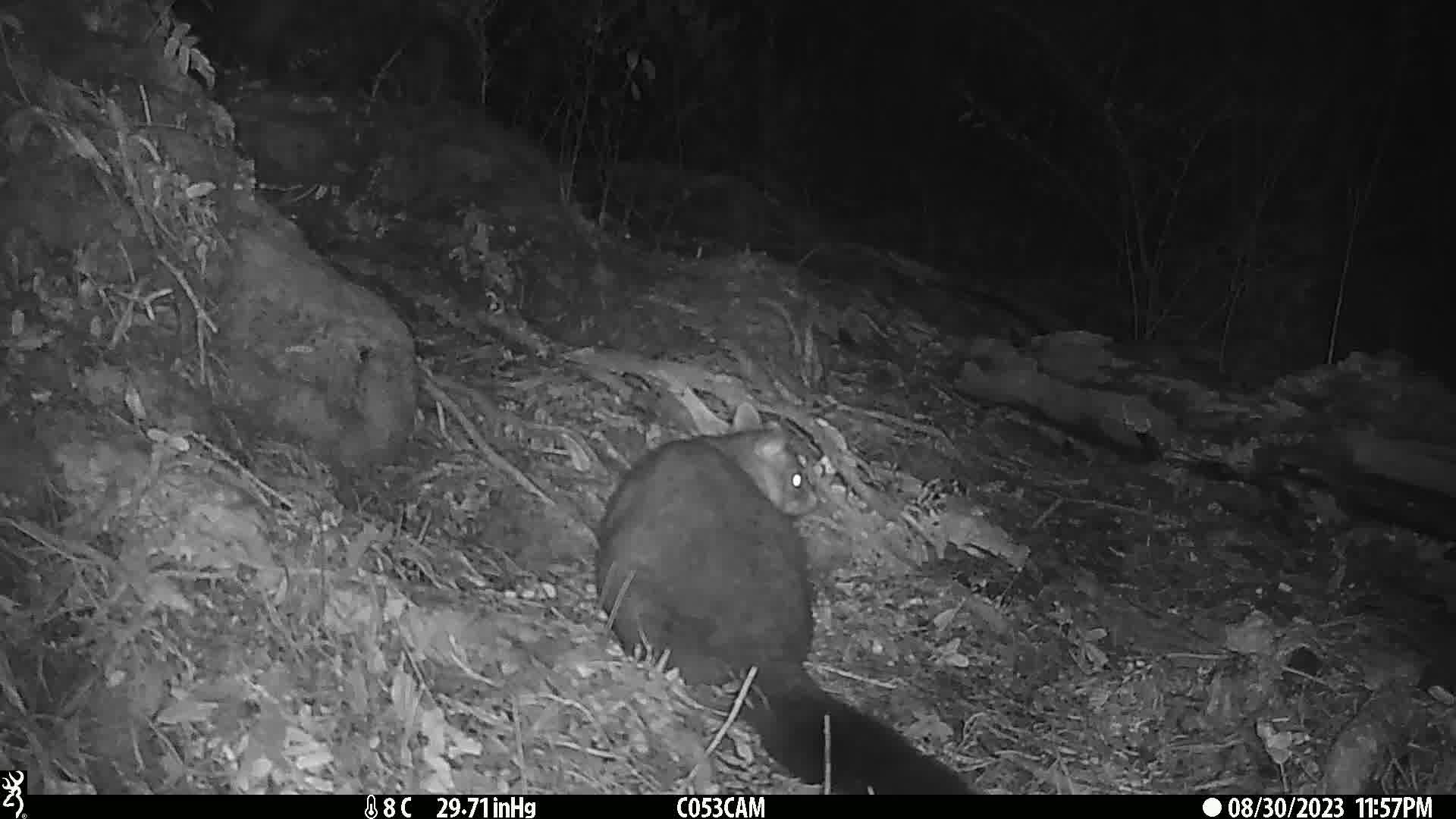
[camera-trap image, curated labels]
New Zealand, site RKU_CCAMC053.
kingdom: Animalia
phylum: Chordata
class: Mammalia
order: Diprotodontia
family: Phalangeridae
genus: Trichosurus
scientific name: Trichosurus vulpecula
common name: common brushtail possum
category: possum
Possum (common brushtail possum) (Trichosurus vulpecula).